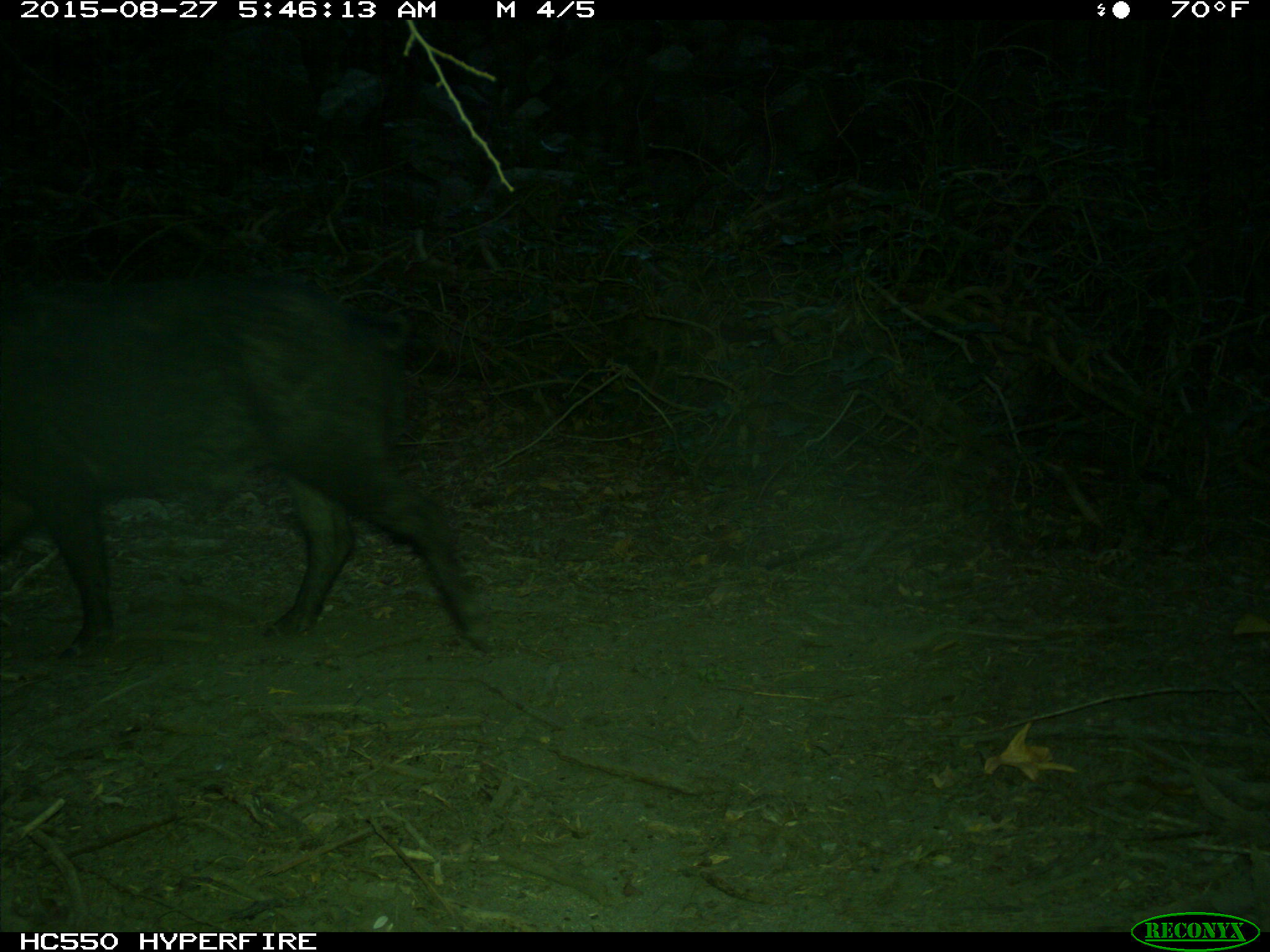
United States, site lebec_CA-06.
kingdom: Animalia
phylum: Chordata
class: Mammalia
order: Artiodactyla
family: Suidae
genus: Sus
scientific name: Sus scrofa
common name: wild boar